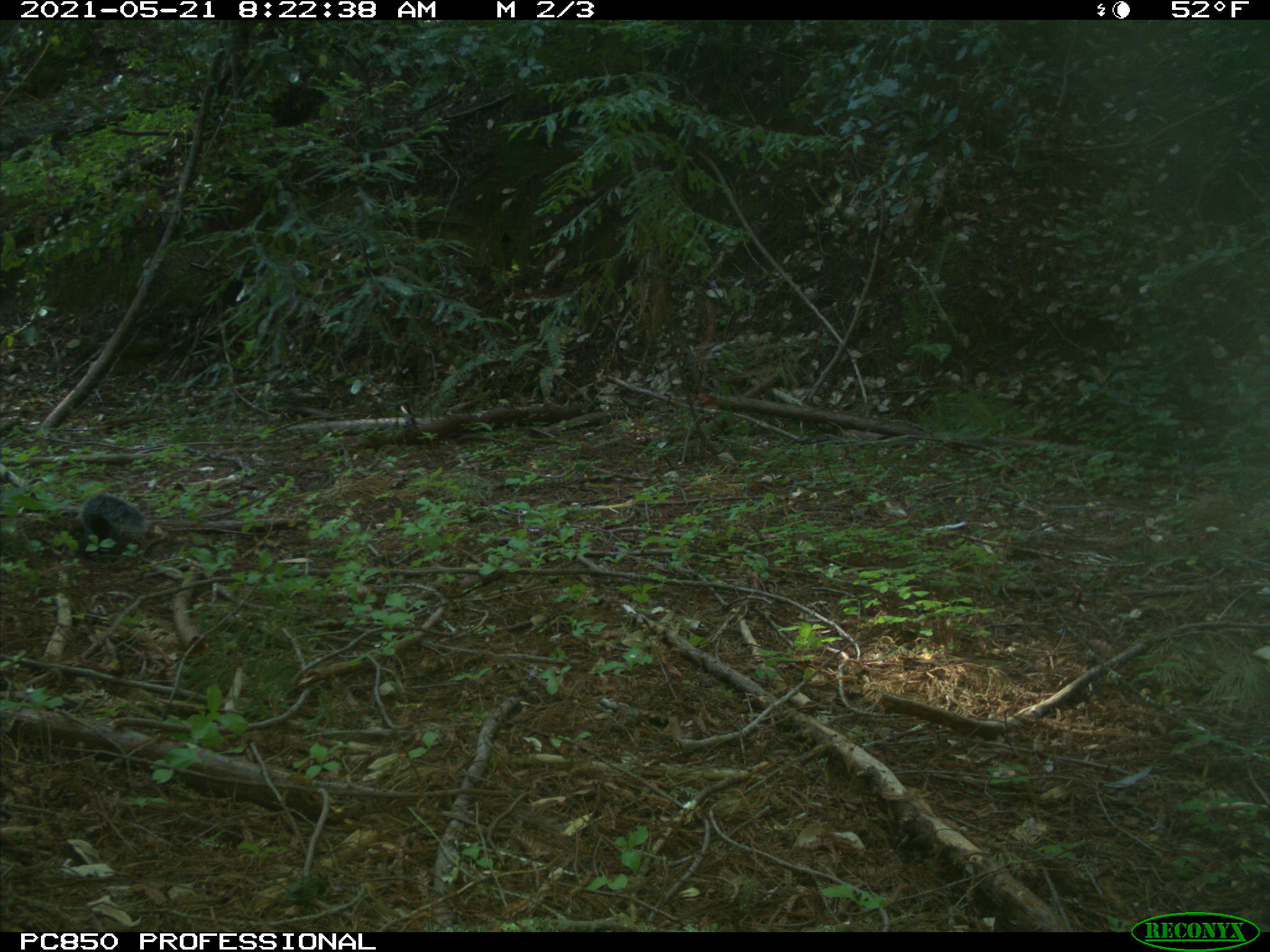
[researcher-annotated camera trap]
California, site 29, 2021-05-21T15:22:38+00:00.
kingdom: Animalia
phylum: Chordata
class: Mammalia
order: Rodentia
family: Sciuridae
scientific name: Sciuridae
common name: squirrel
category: unknown squirrel